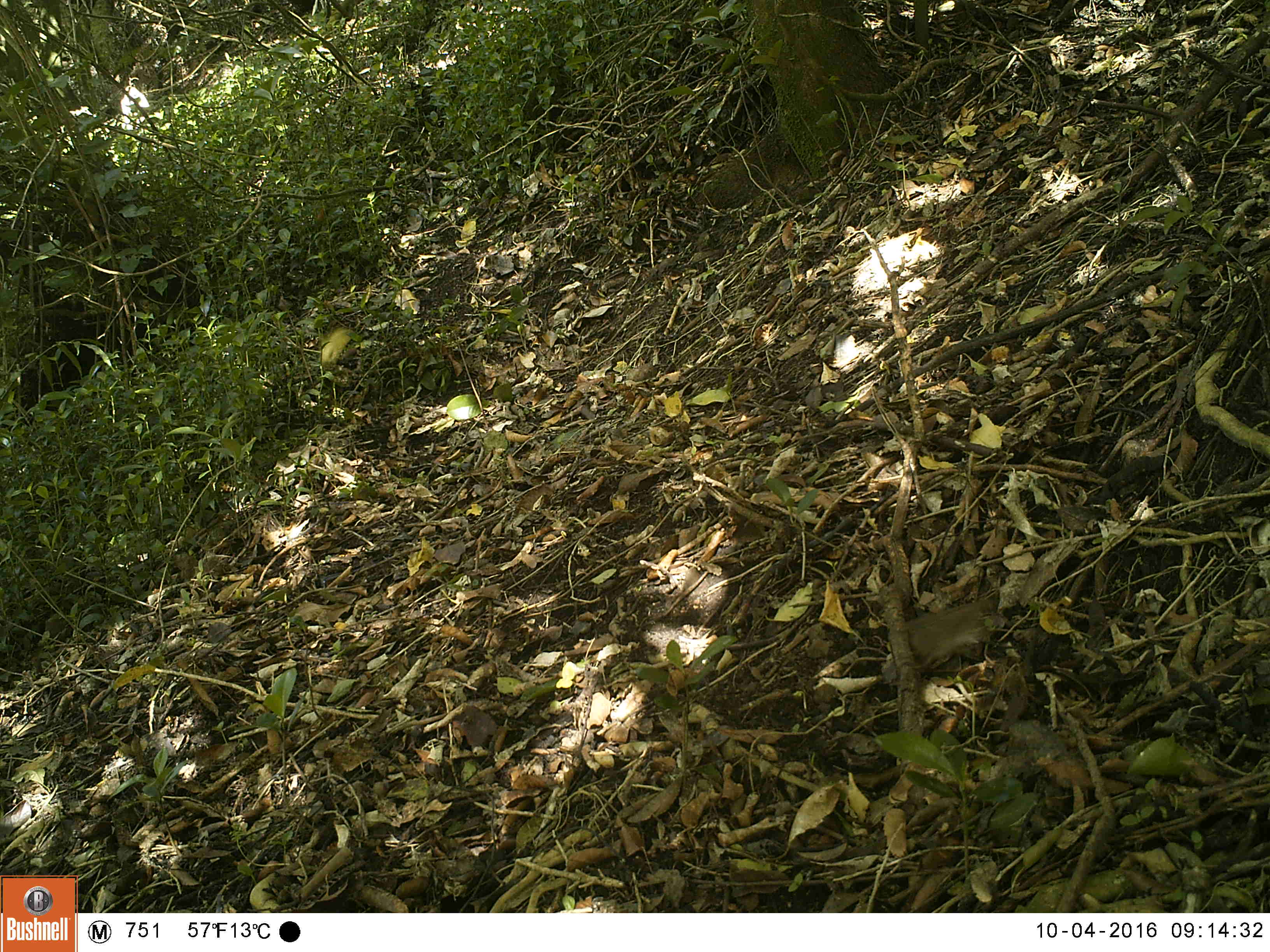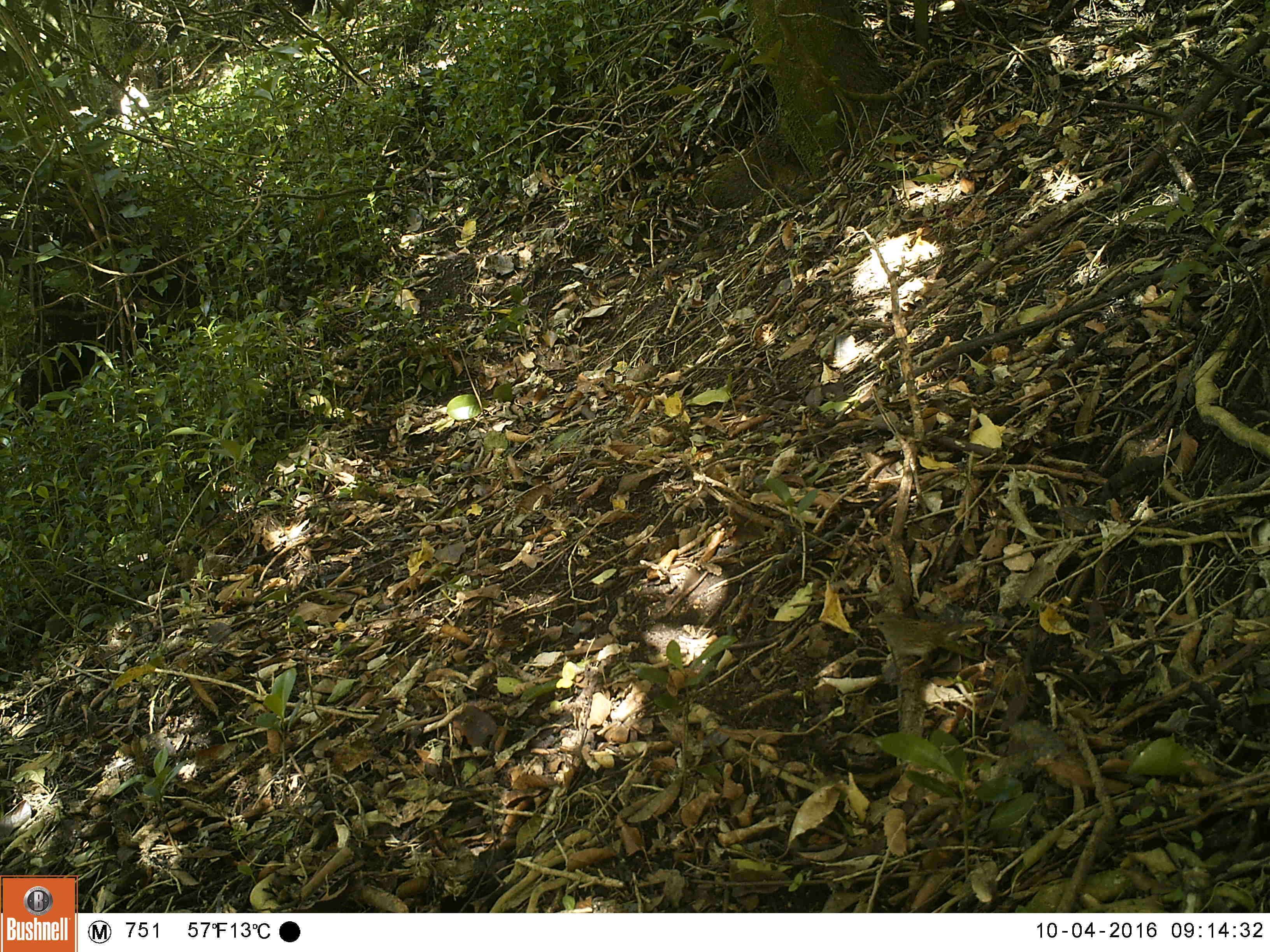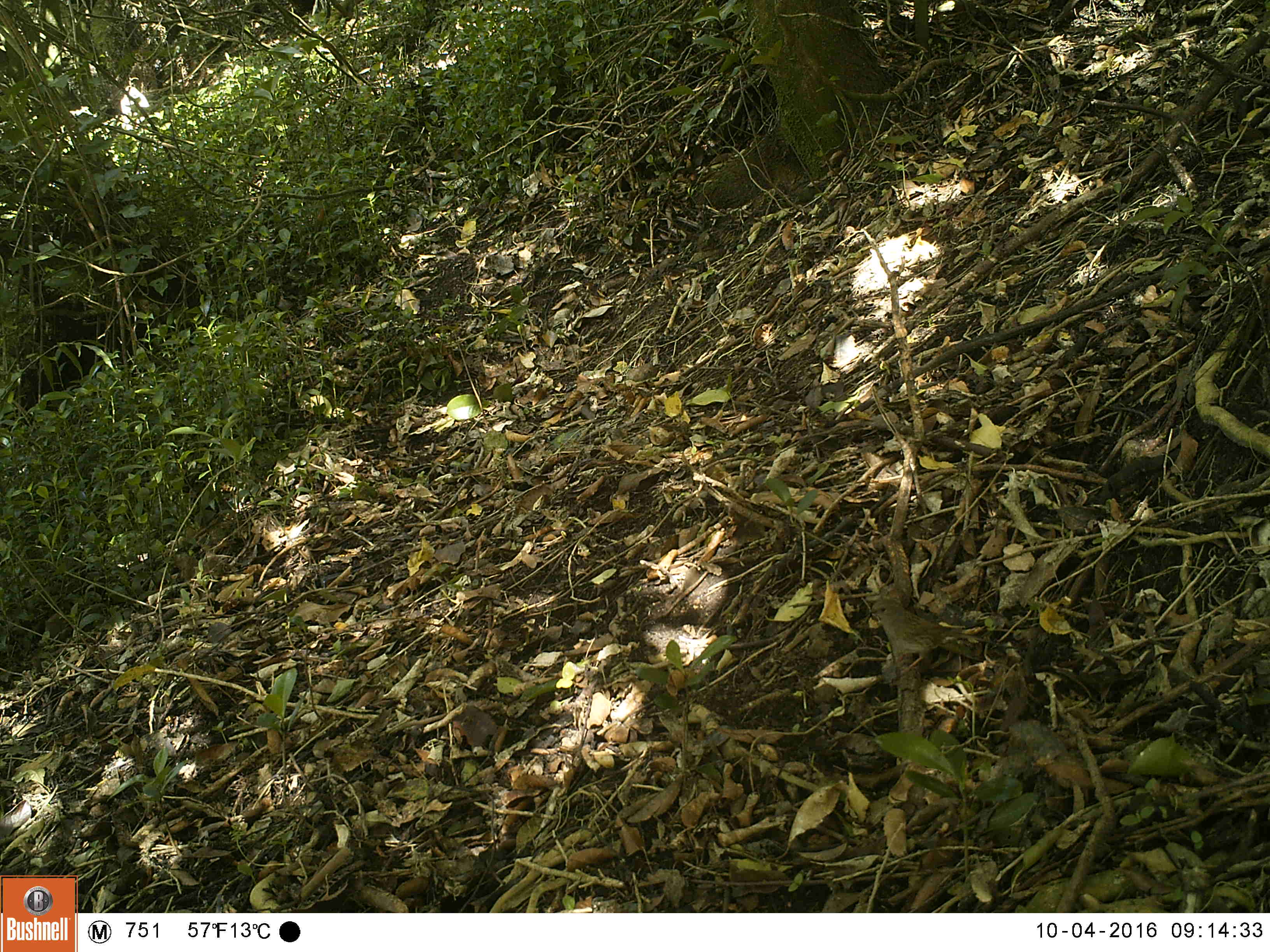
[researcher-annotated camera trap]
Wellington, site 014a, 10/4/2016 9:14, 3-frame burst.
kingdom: Animalia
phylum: Chordata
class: Aves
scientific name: Aves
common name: bird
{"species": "bird (Aves)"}